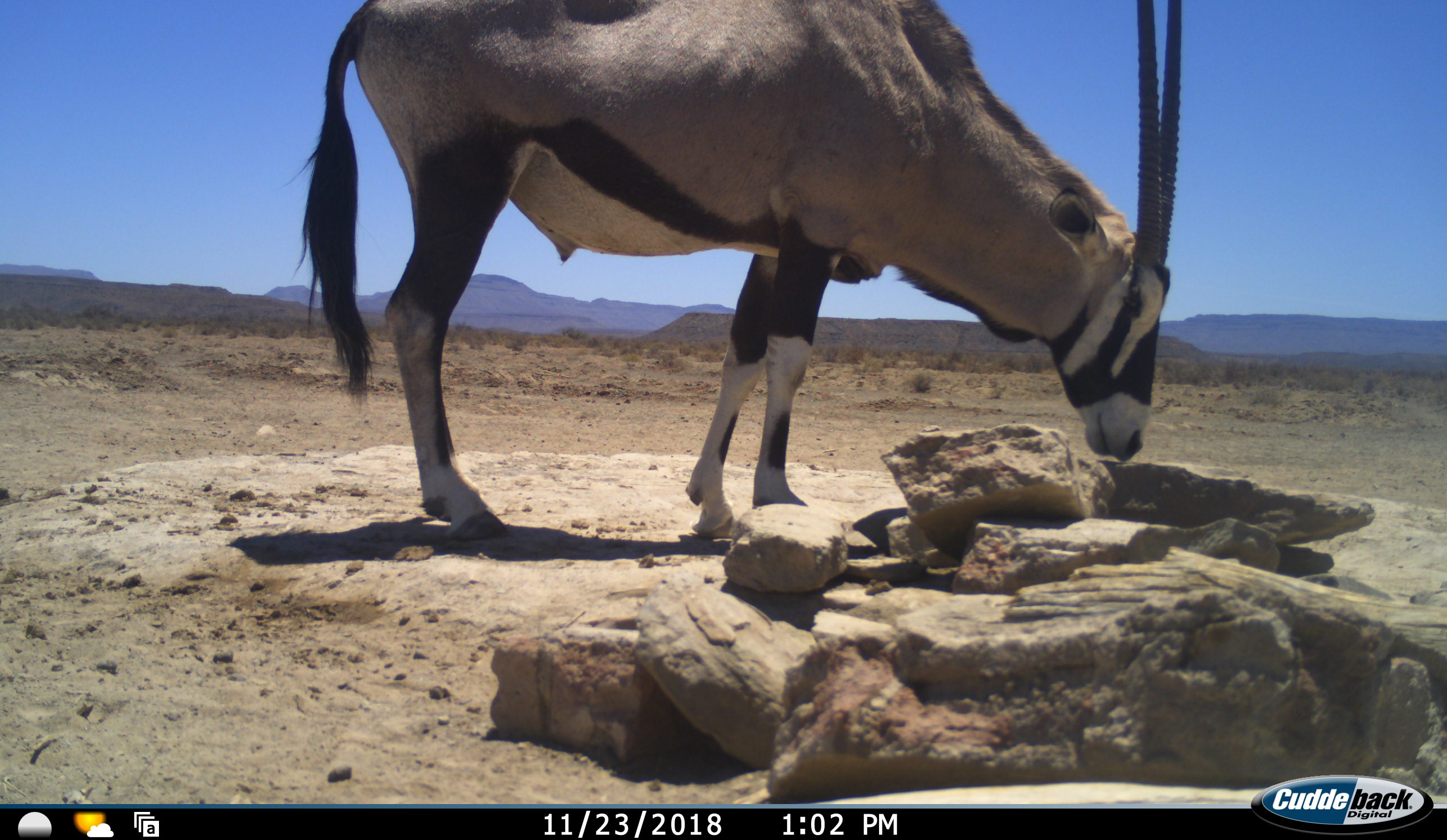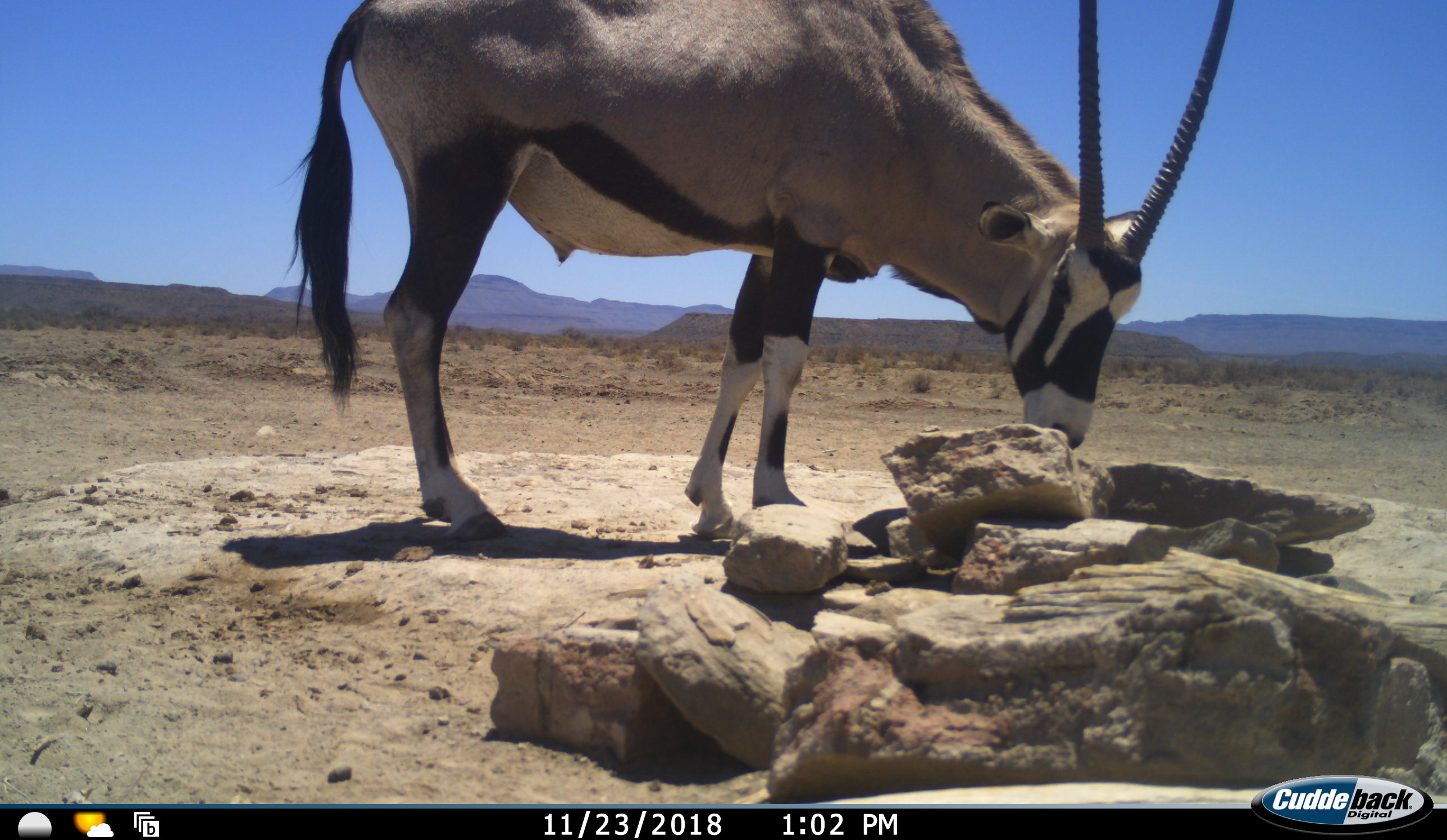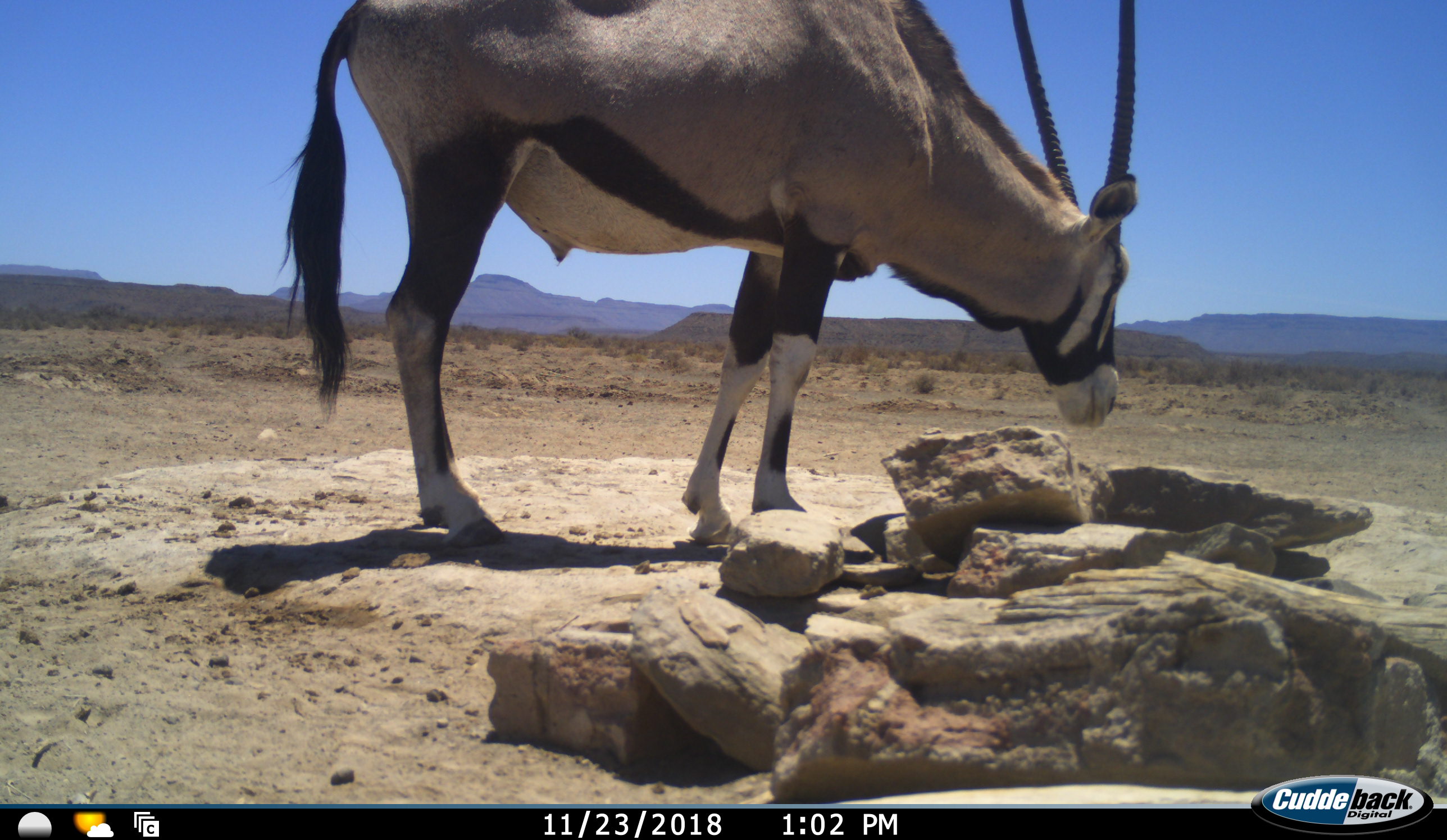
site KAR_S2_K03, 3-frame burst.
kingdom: Animalia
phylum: Chordata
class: Mammalia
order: Artiodactyla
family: Bovidae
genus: Oryx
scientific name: Oryx gazella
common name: gemsbok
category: oryx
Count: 1.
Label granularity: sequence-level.